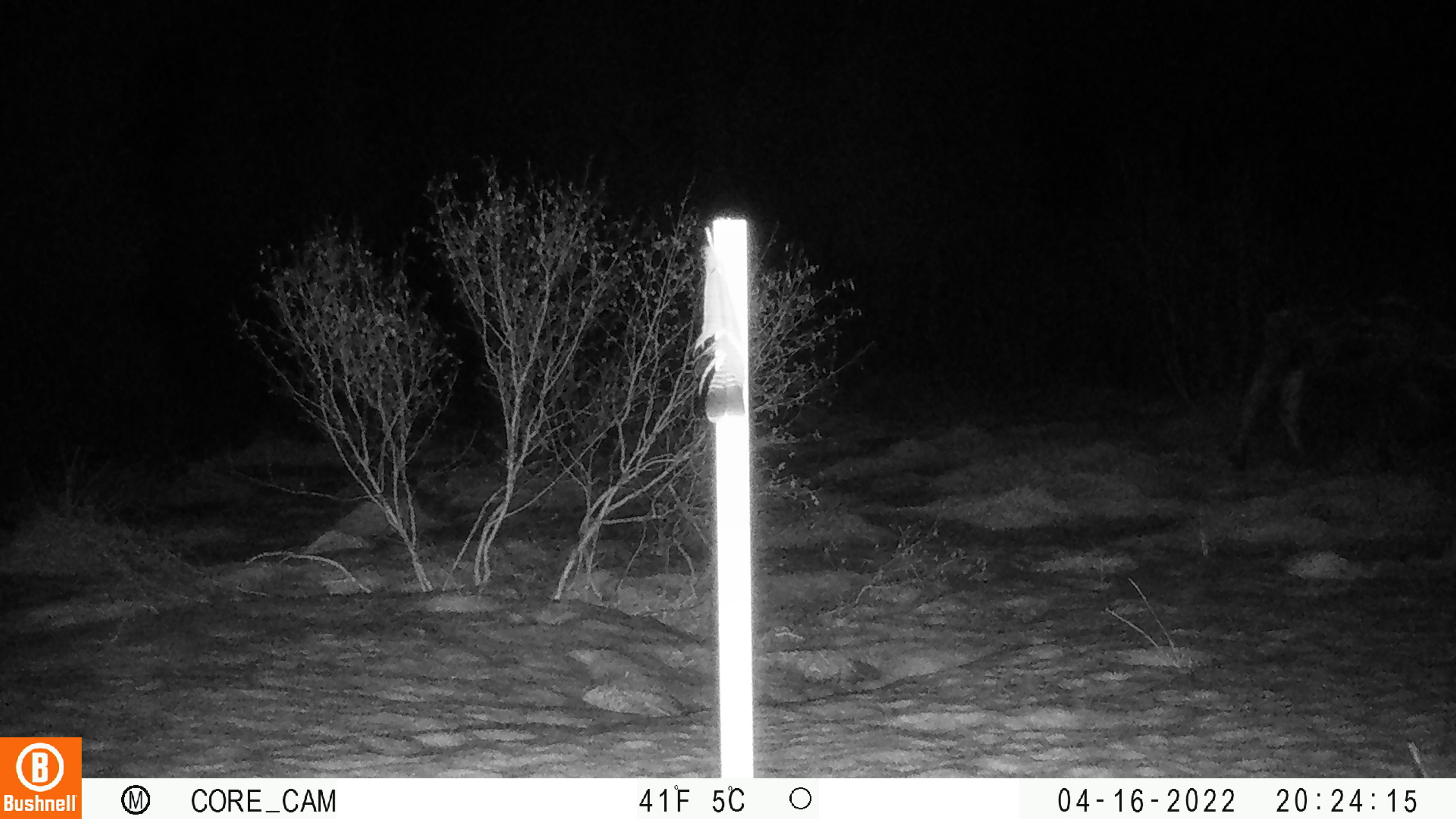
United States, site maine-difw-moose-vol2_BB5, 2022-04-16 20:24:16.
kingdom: Animalia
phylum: Chordata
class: Mammalia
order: Artiodactyla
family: Cervidae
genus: Alces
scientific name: Alces alces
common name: moose